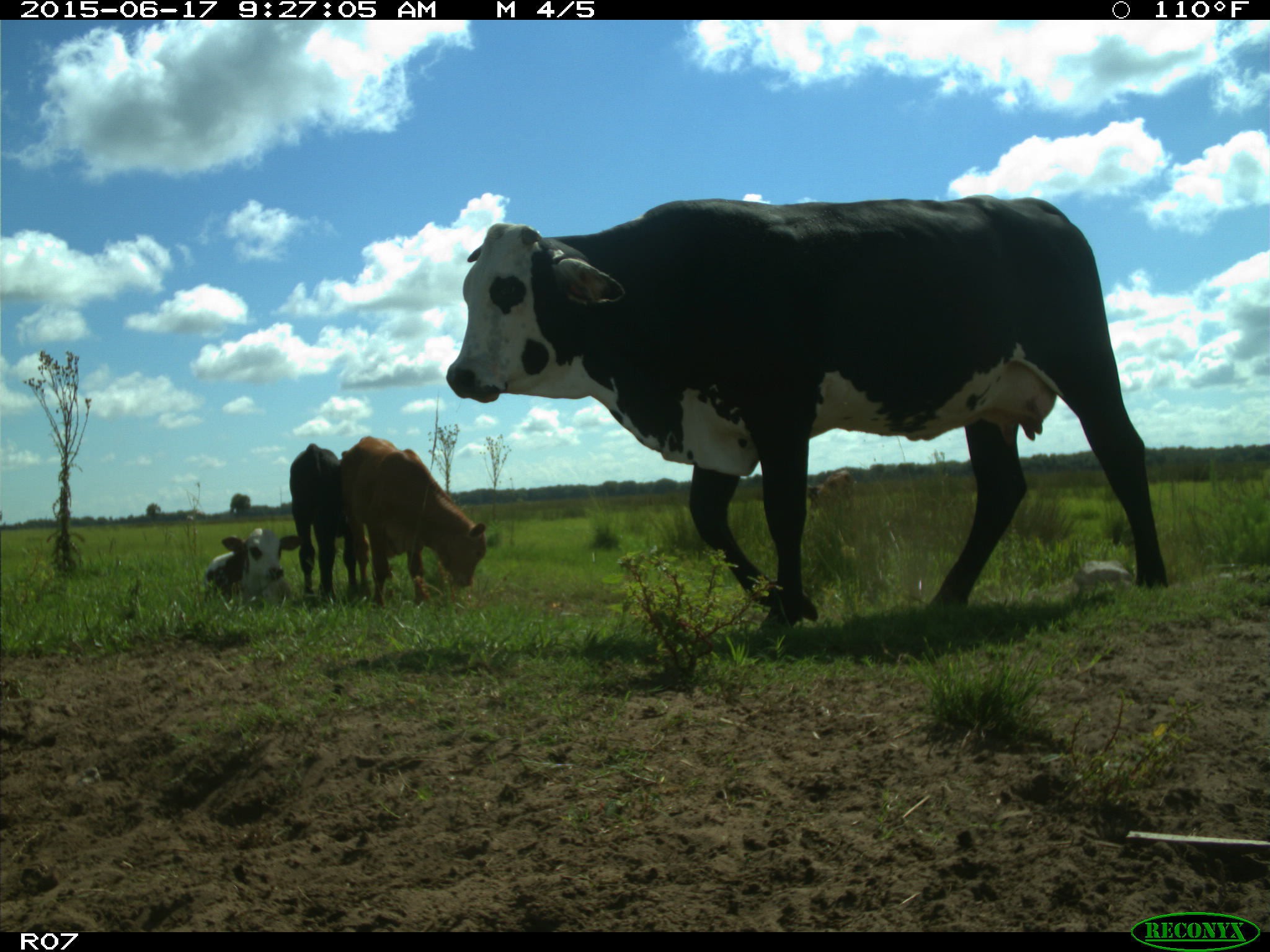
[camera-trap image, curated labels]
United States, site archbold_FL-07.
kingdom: Animalia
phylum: Chordata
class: Mammalia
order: Artiodactyla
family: Bovidae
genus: Bos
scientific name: Bos taurus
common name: domestic cow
Bos taurus (domestic cow).